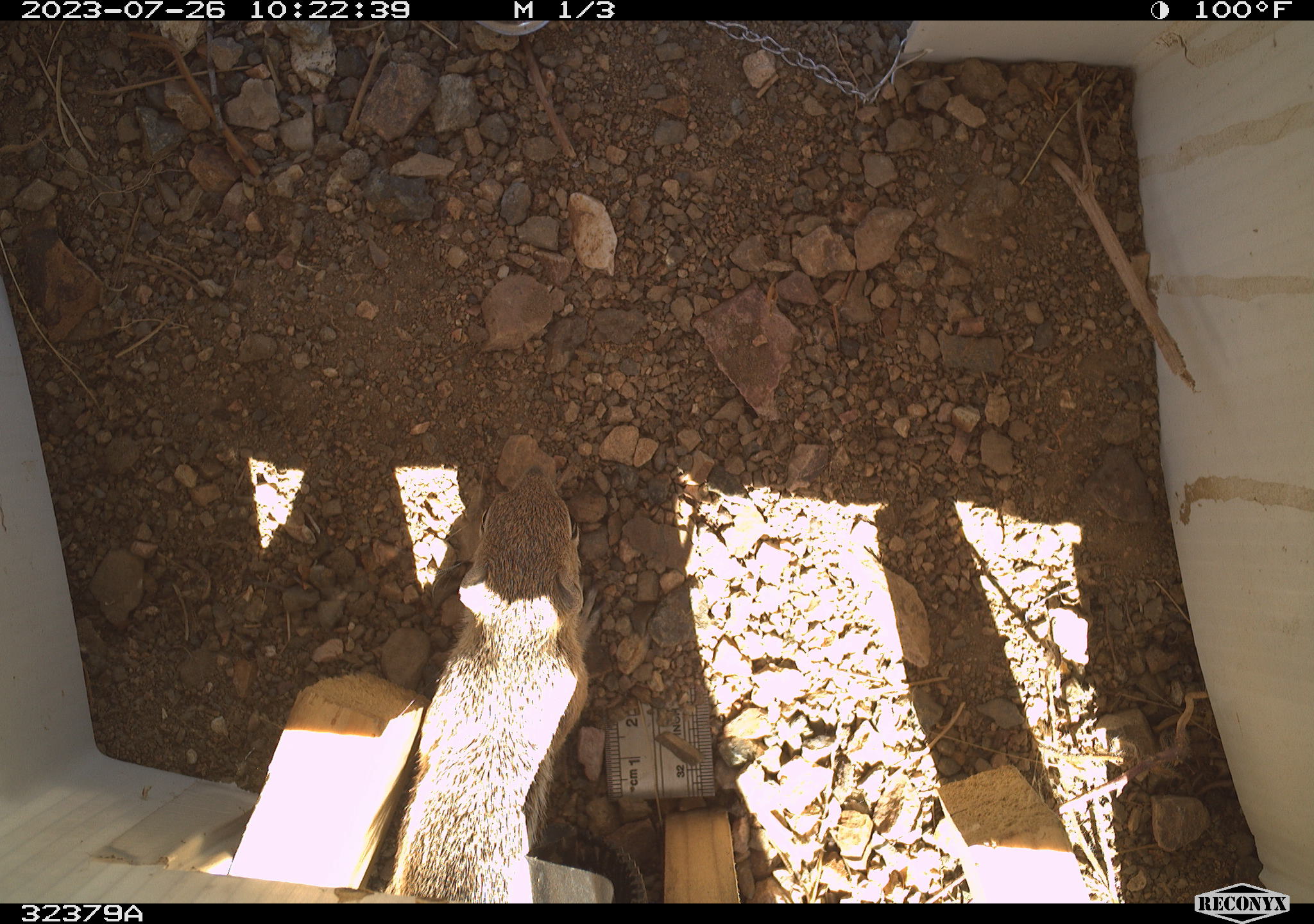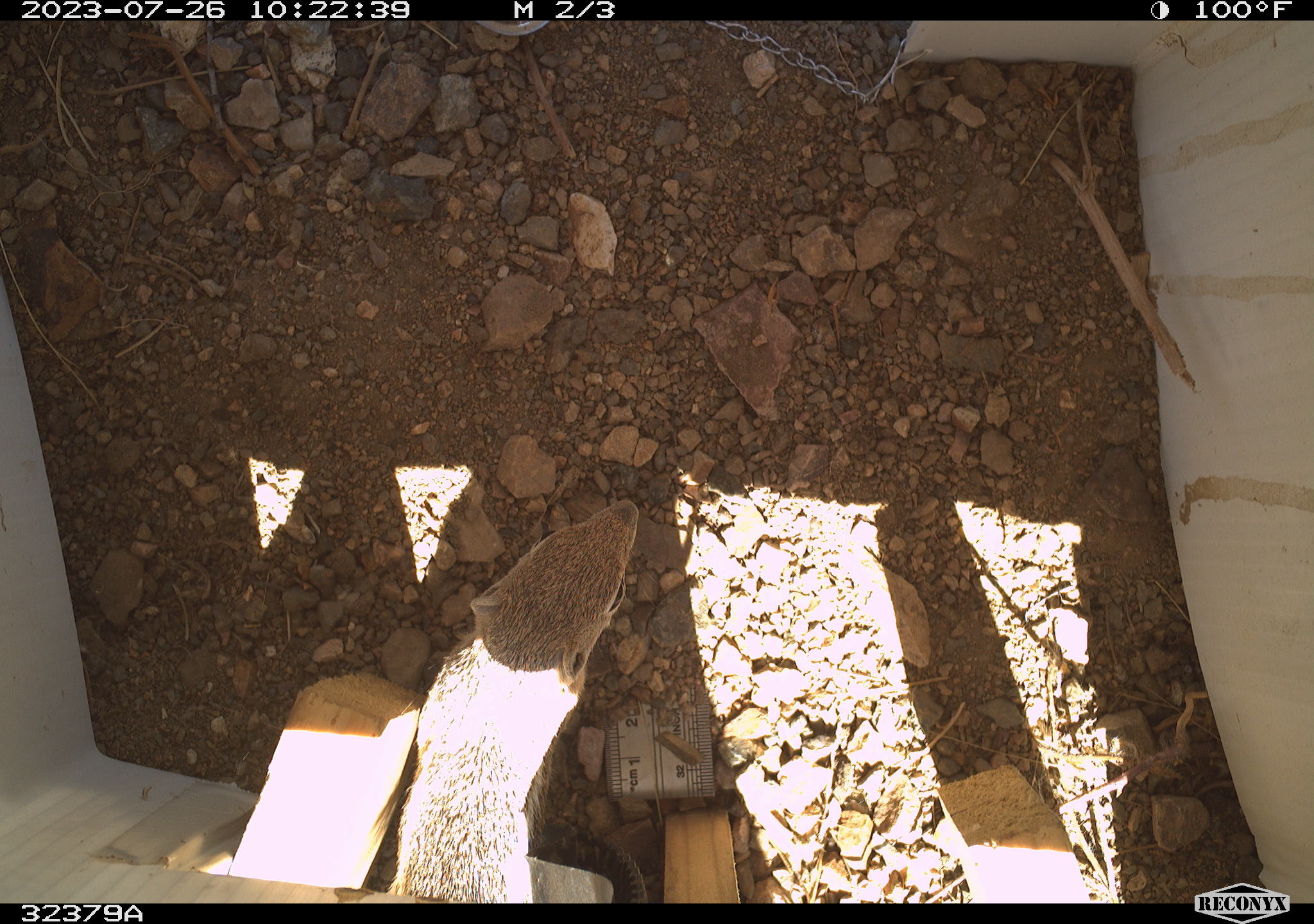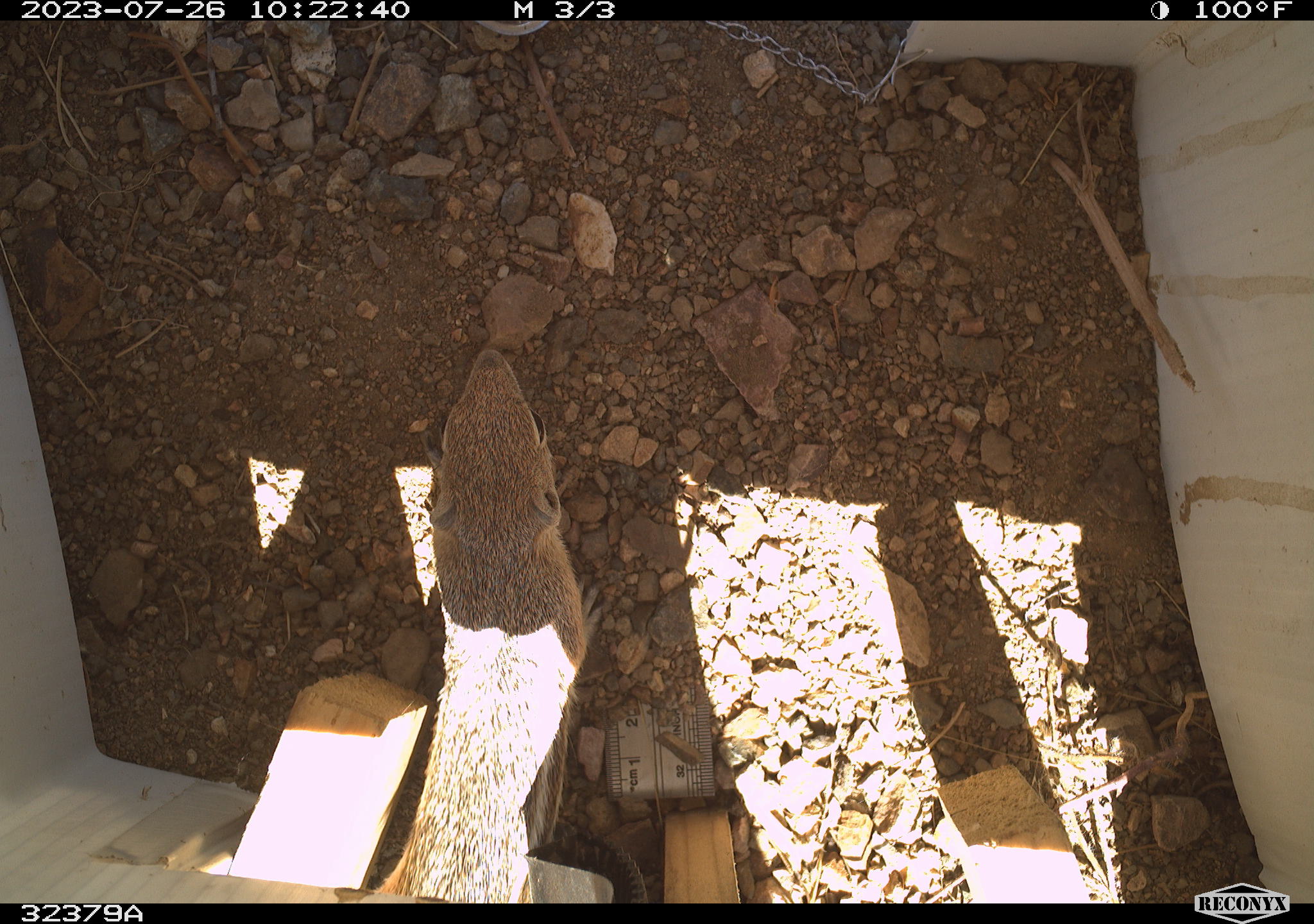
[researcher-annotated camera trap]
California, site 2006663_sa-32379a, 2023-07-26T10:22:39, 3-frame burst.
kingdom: Animalia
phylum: Chordata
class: Mammalia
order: Rodentia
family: Sciuridae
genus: Ammospermophilus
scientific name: Ammospermophilus leucurus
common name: white-tailed antelope squirrel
White-tailed antelope squirrel (Ammospermophilus leucurus).